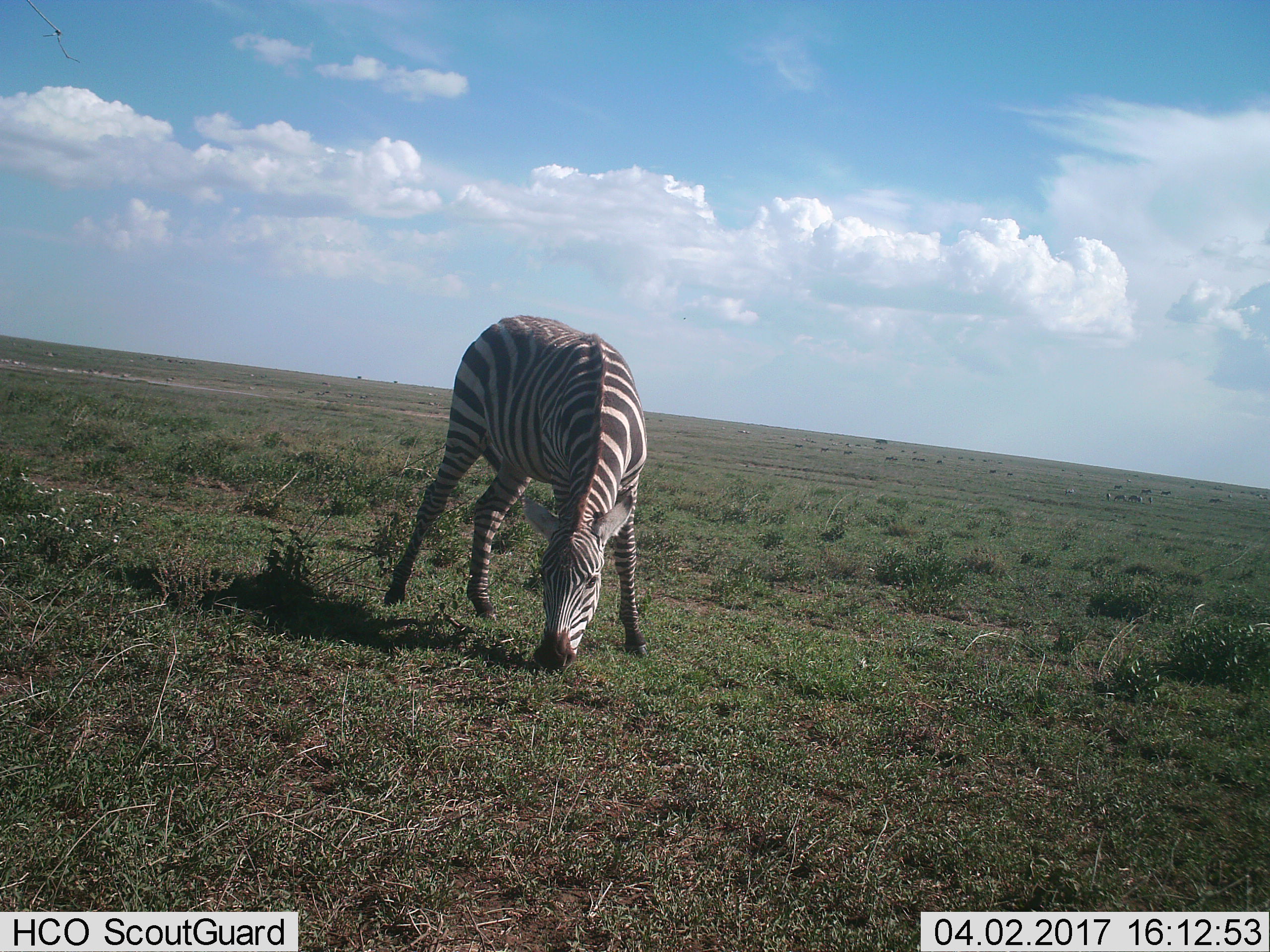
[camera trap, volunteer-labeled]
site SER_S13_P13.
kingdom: Animalia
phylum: Chordata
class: Mammalia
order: Perissodactyla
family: Equidae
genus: Equus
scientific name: Equus quagga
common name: plains zebra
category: zebraplains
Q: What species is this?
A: Zebraplains (plains zebra) (Equus quagga).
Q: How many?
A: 1.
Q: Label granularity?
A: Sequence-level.